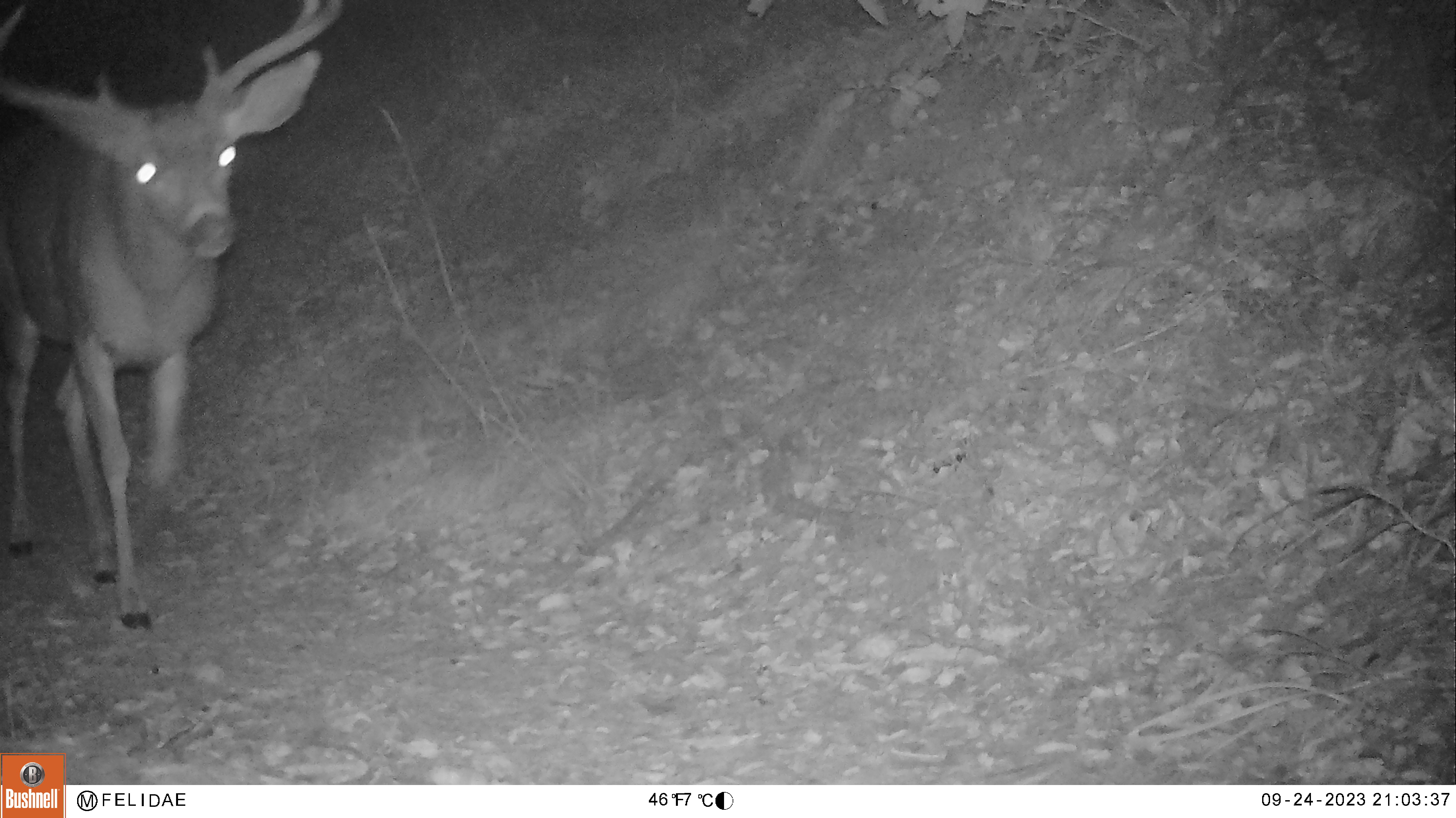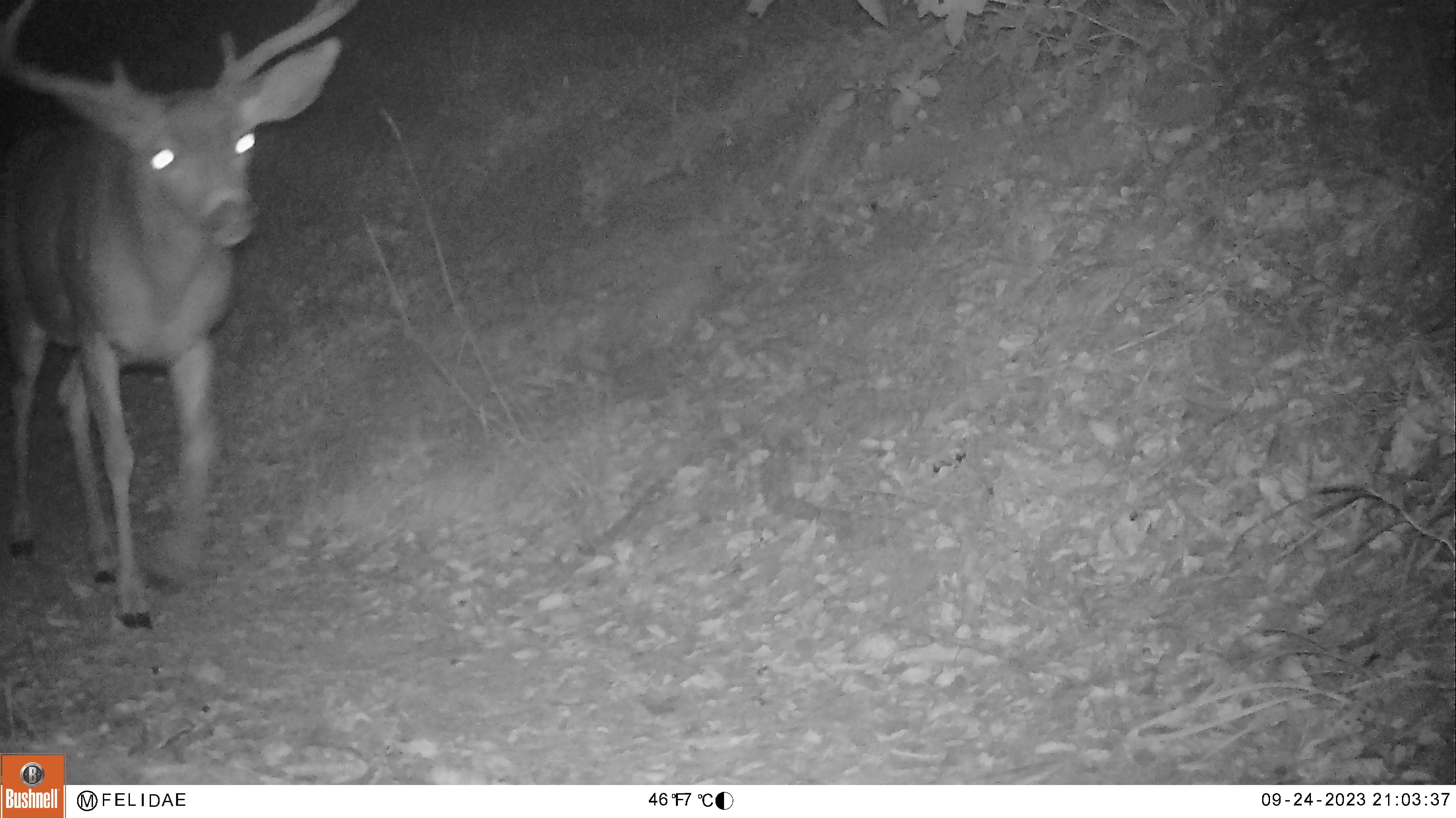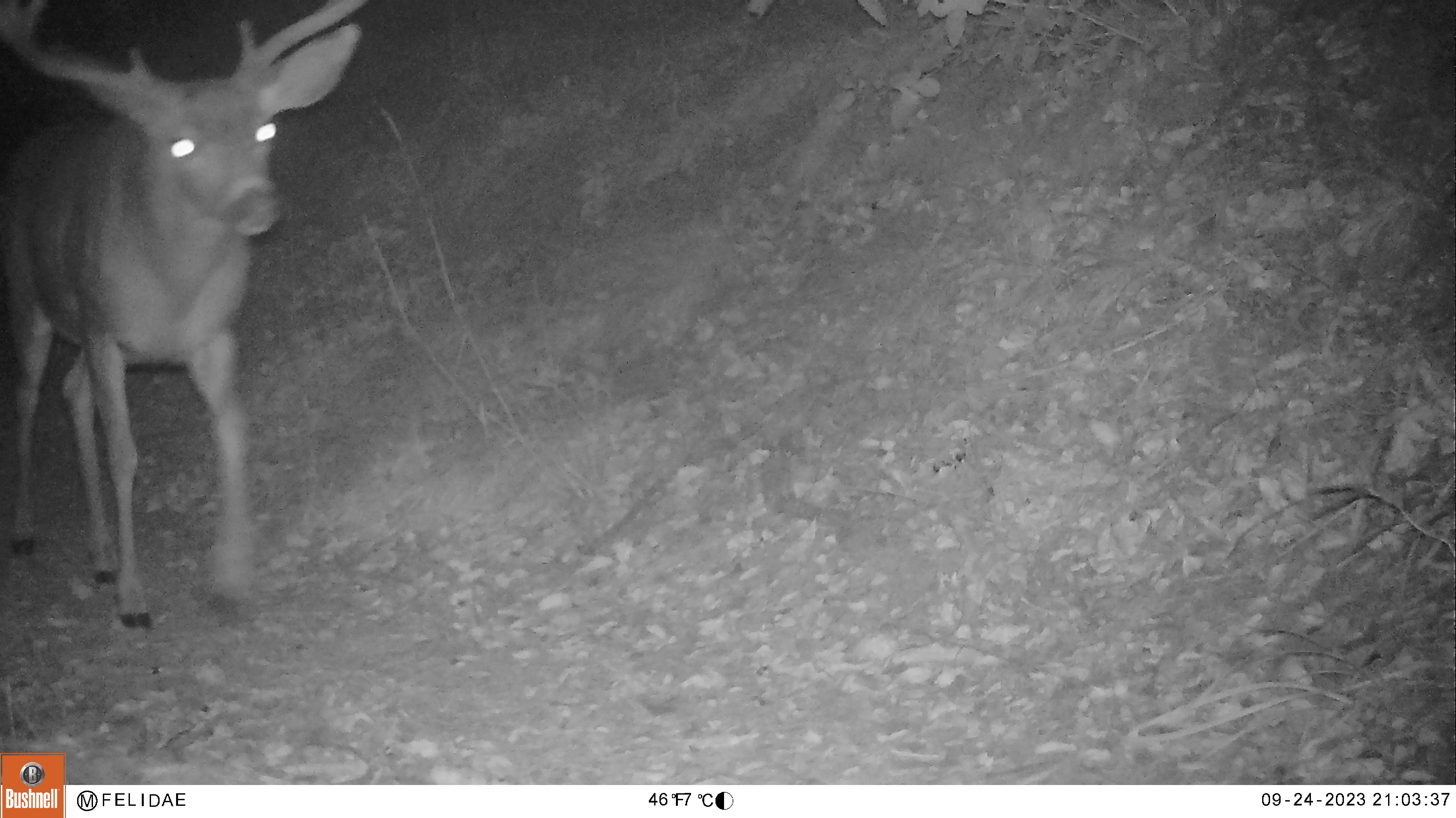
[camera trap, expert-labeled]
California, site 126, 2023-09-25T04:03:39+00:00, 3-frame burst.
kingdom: Animalia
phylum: Chordata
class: Mammalia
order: Artiodactyla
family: Cervidae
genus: Odocoileus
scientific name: Odocoileus hemionus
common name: mule deer